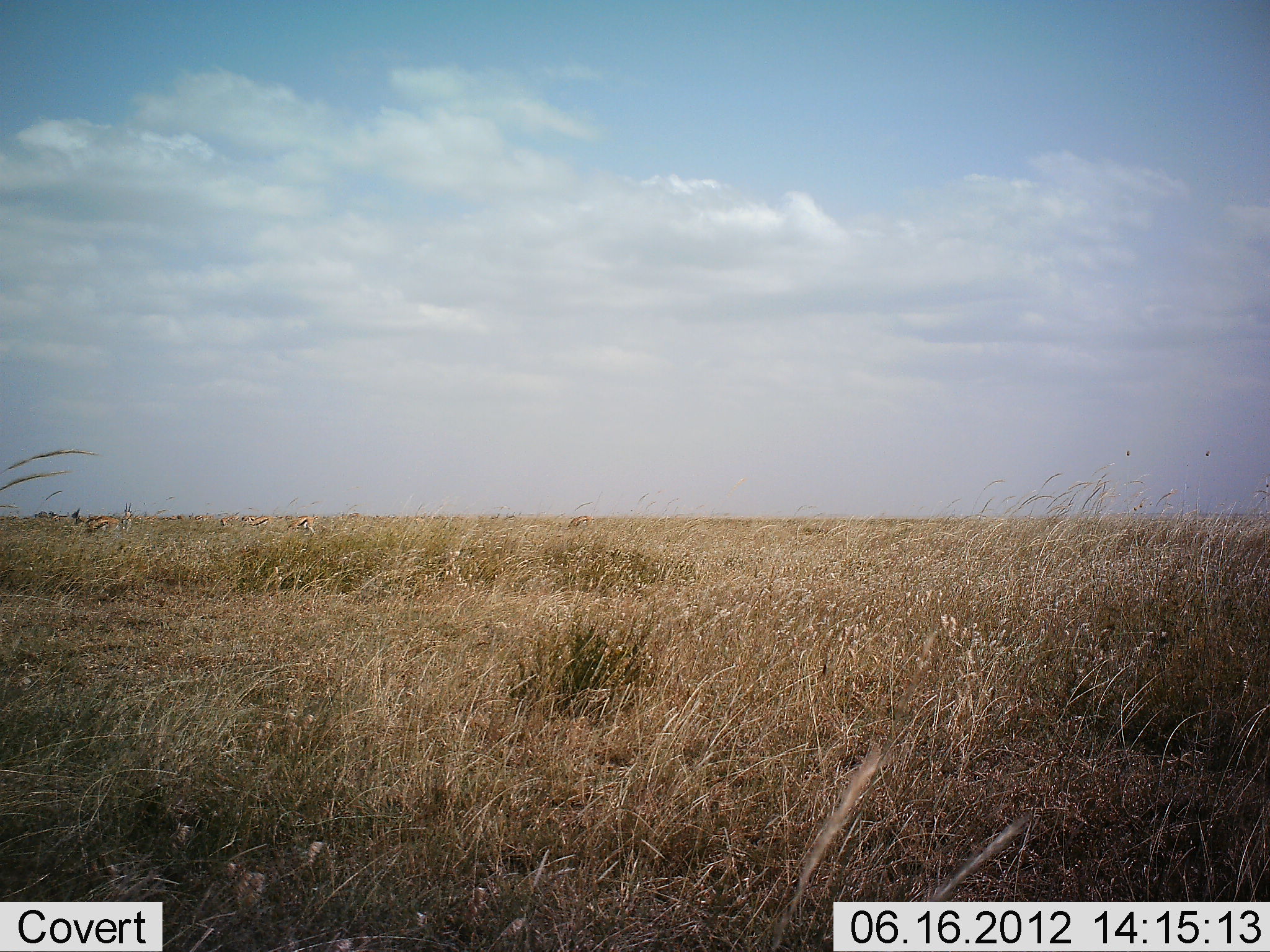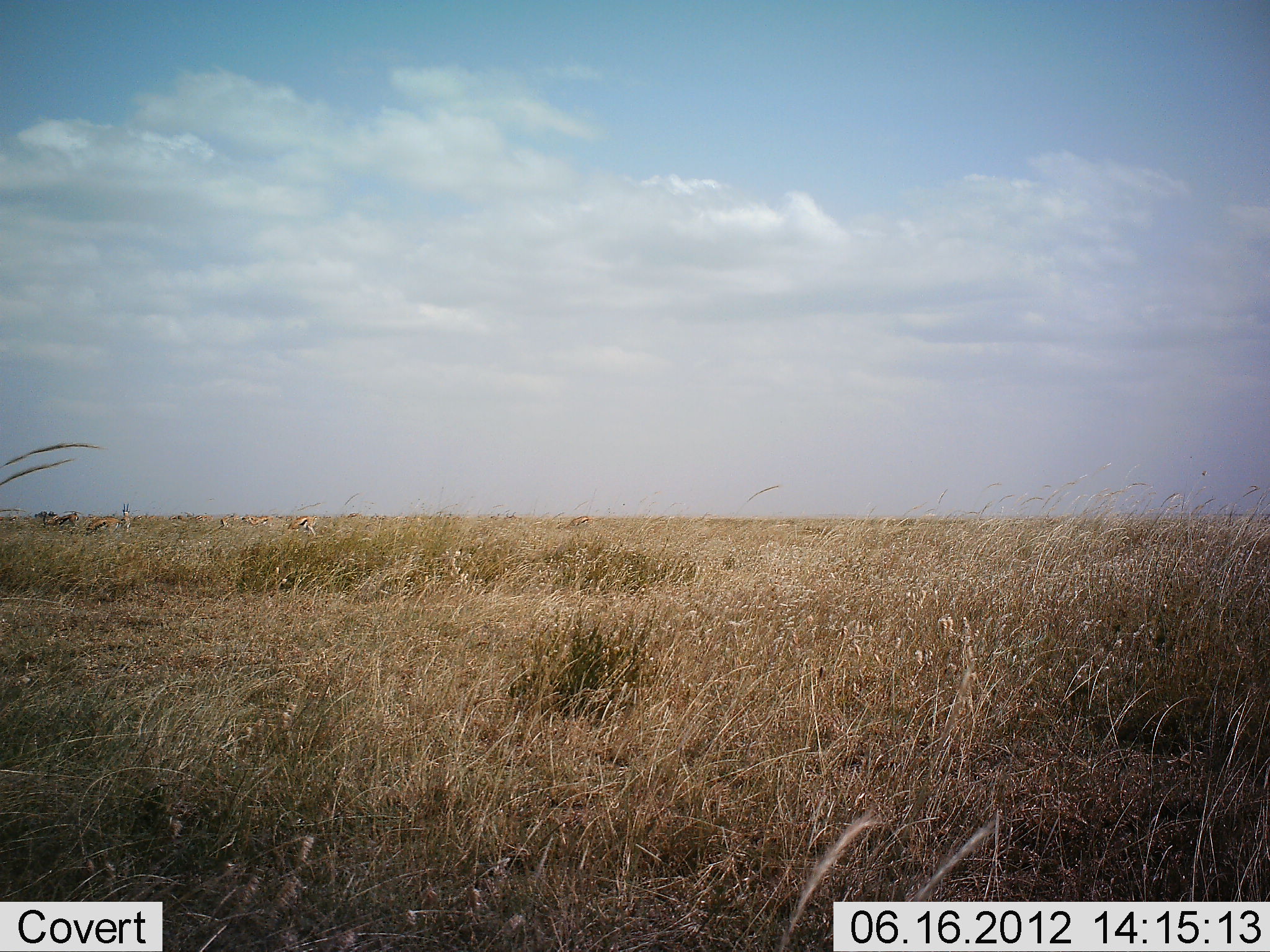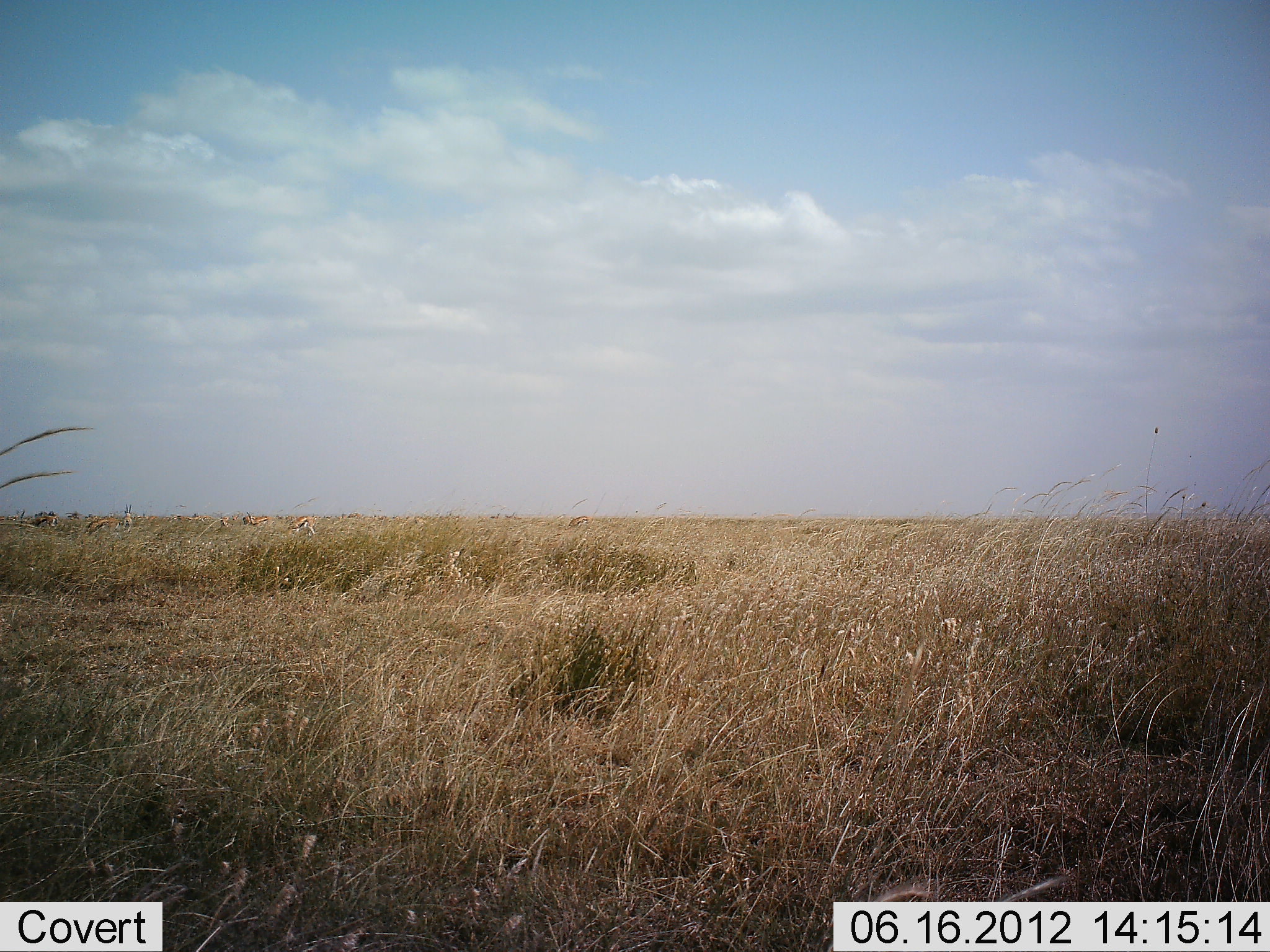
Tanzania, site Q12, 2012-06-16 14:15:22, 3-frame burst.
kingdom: Animalia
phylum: Chordata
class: Mammalia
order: Artiodactyla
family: Bovidae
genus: Eudorcas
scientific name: Eudorcas thomsonii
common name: thomson's gazelle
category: gazellethomsons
Gazellethomsons (thomson's gazelle) (Eudorcas thomsonii), count 5. Behavior (volunteer vote fractions): standing 60%, resting 10%, moving 40%, interacting 0%. Young present (vote fraction): 0%. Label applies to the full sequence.